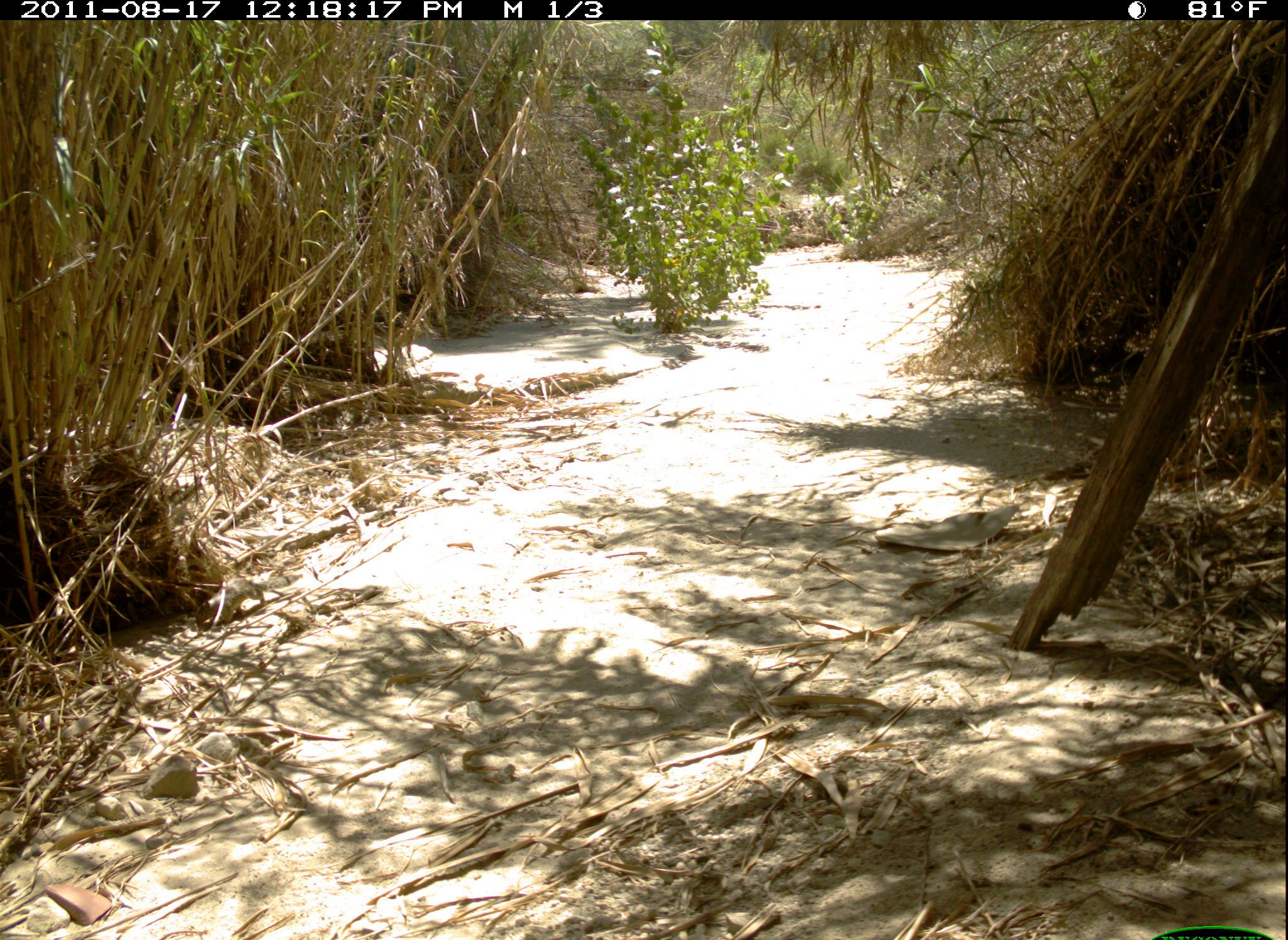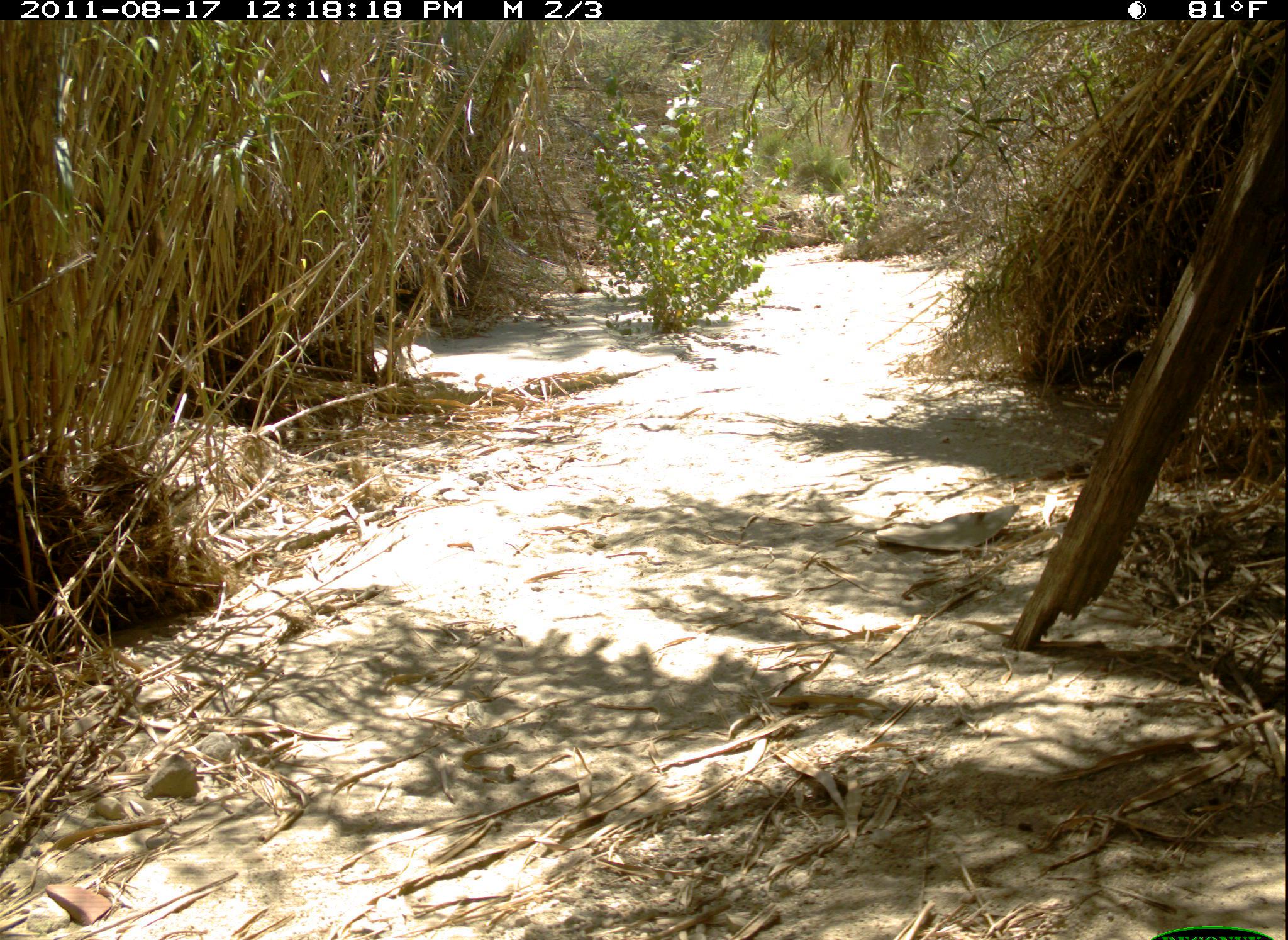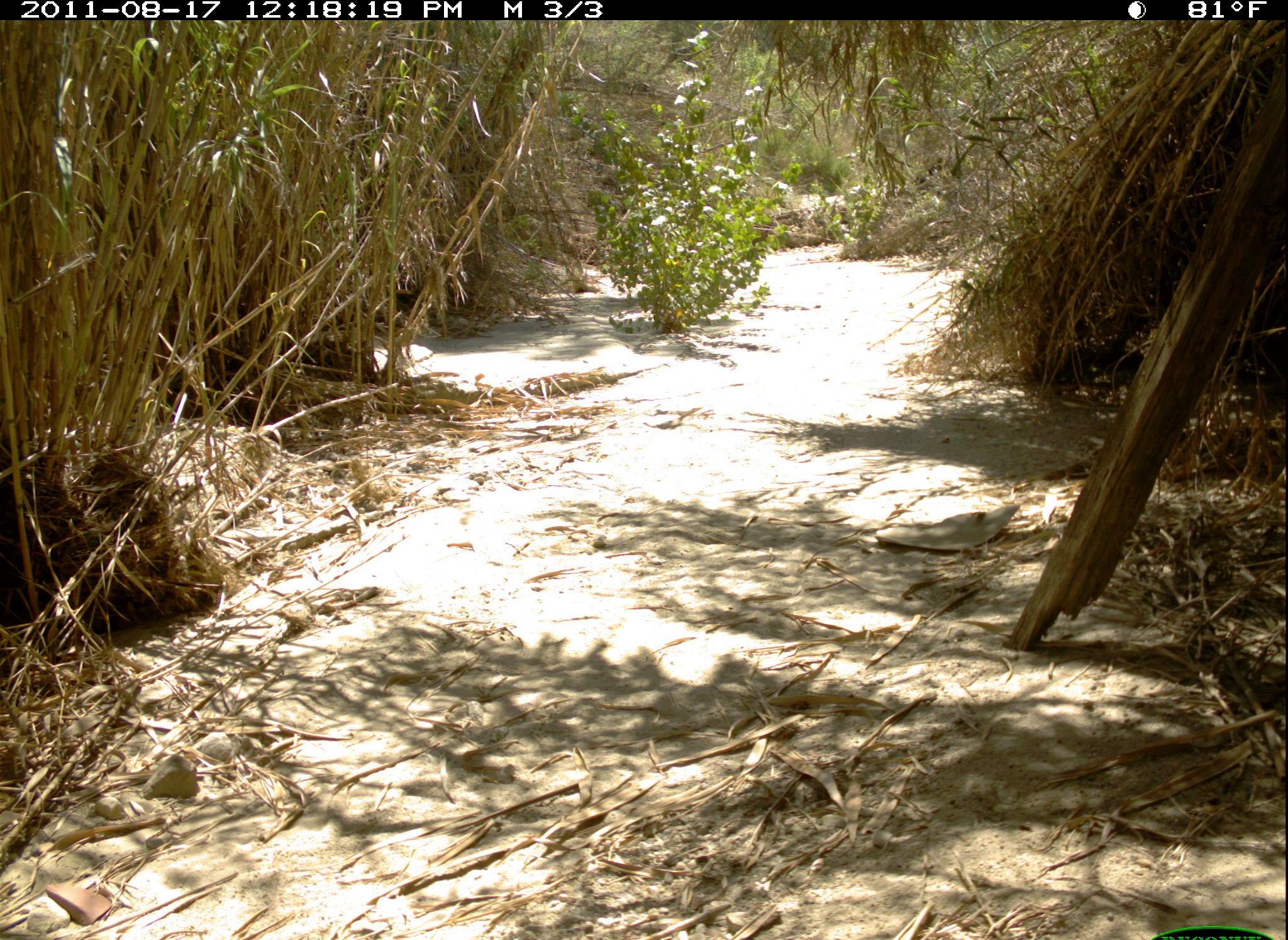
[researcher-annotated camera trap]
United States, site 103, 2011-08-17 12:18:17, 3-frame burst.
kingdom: Animalia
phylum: Chordata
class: Mammalia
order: Rodentia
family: Sciuridae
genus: Sciurus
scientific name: Sciurus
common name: squirrel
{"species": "squirrel (Sciurus)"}